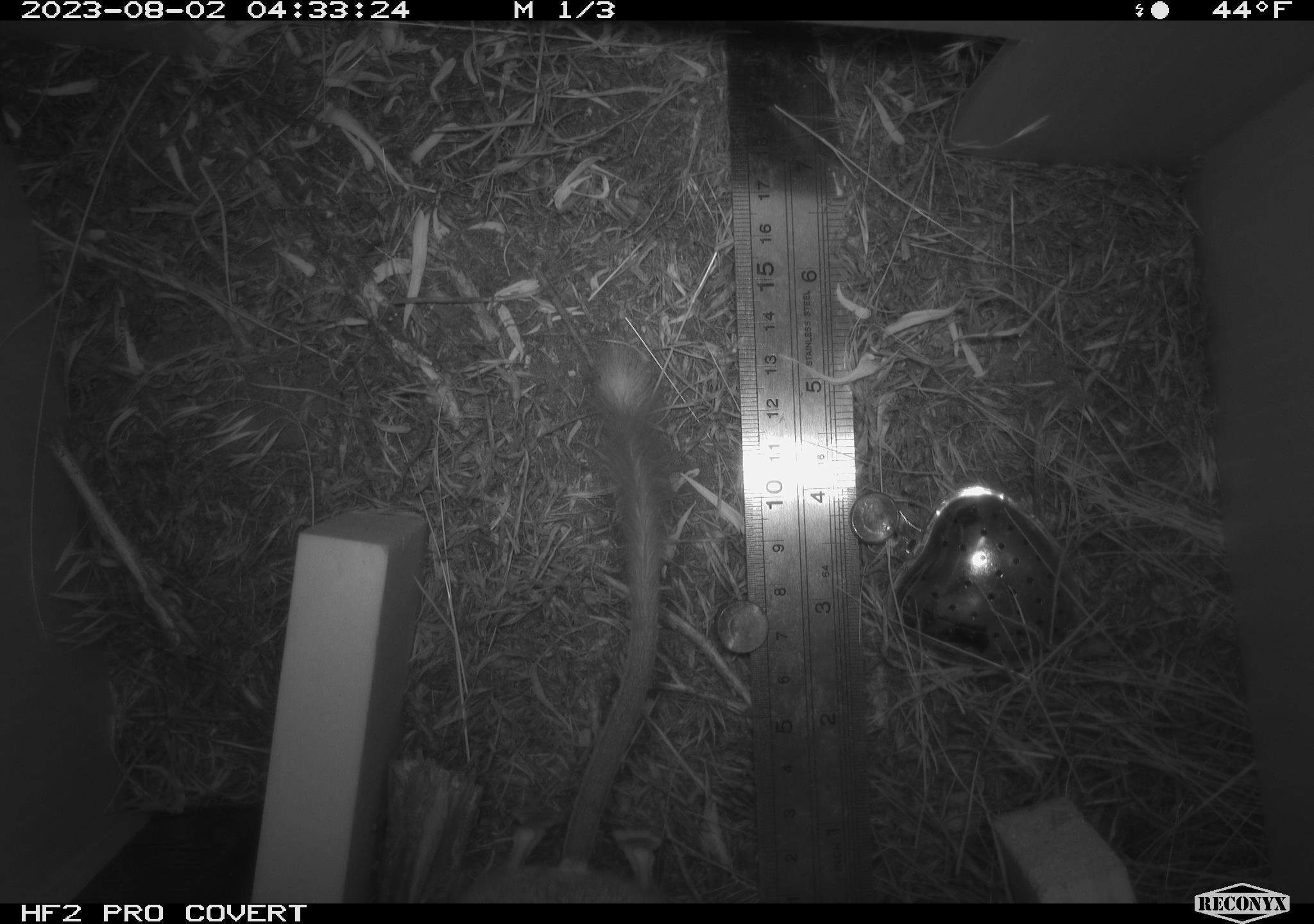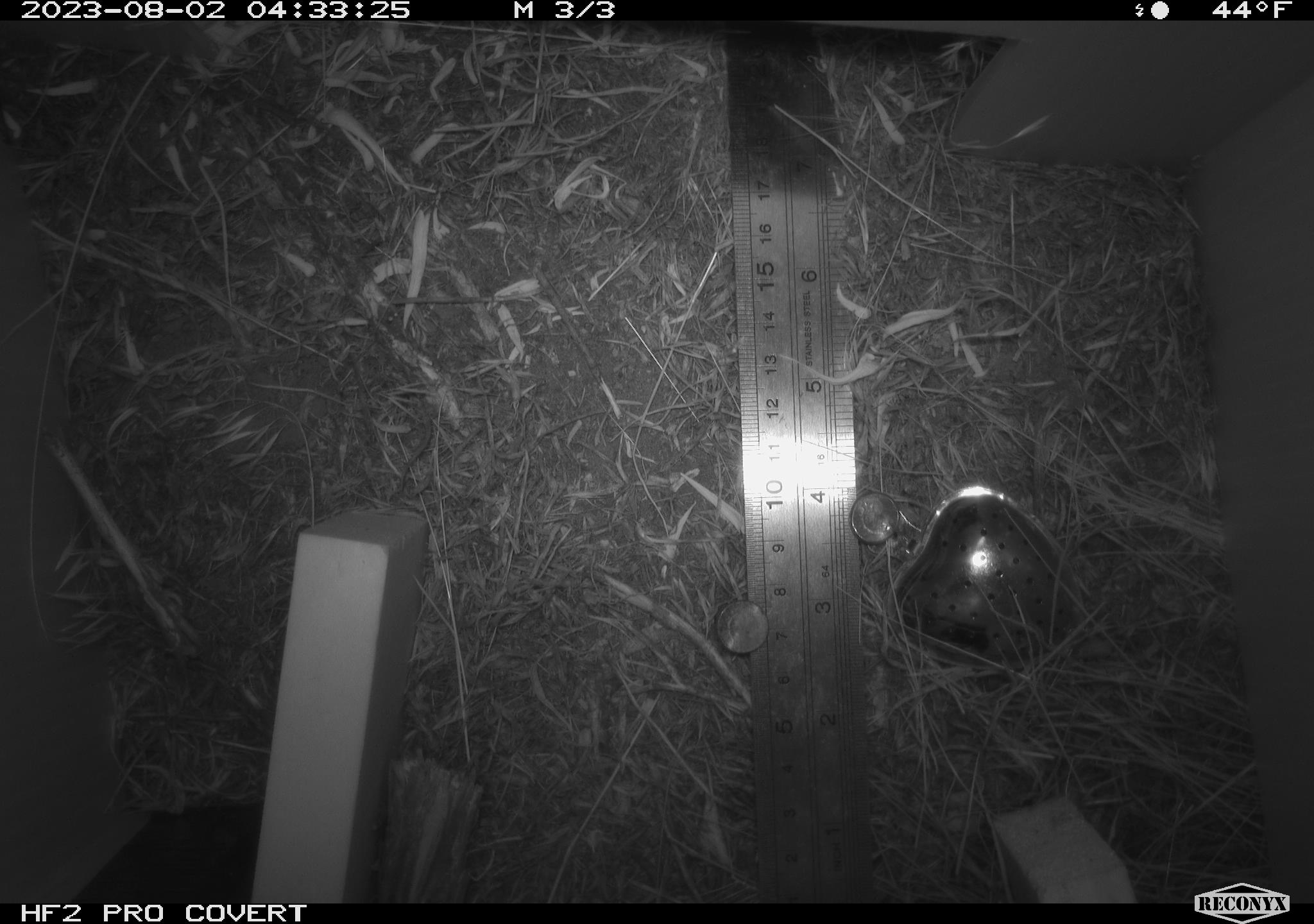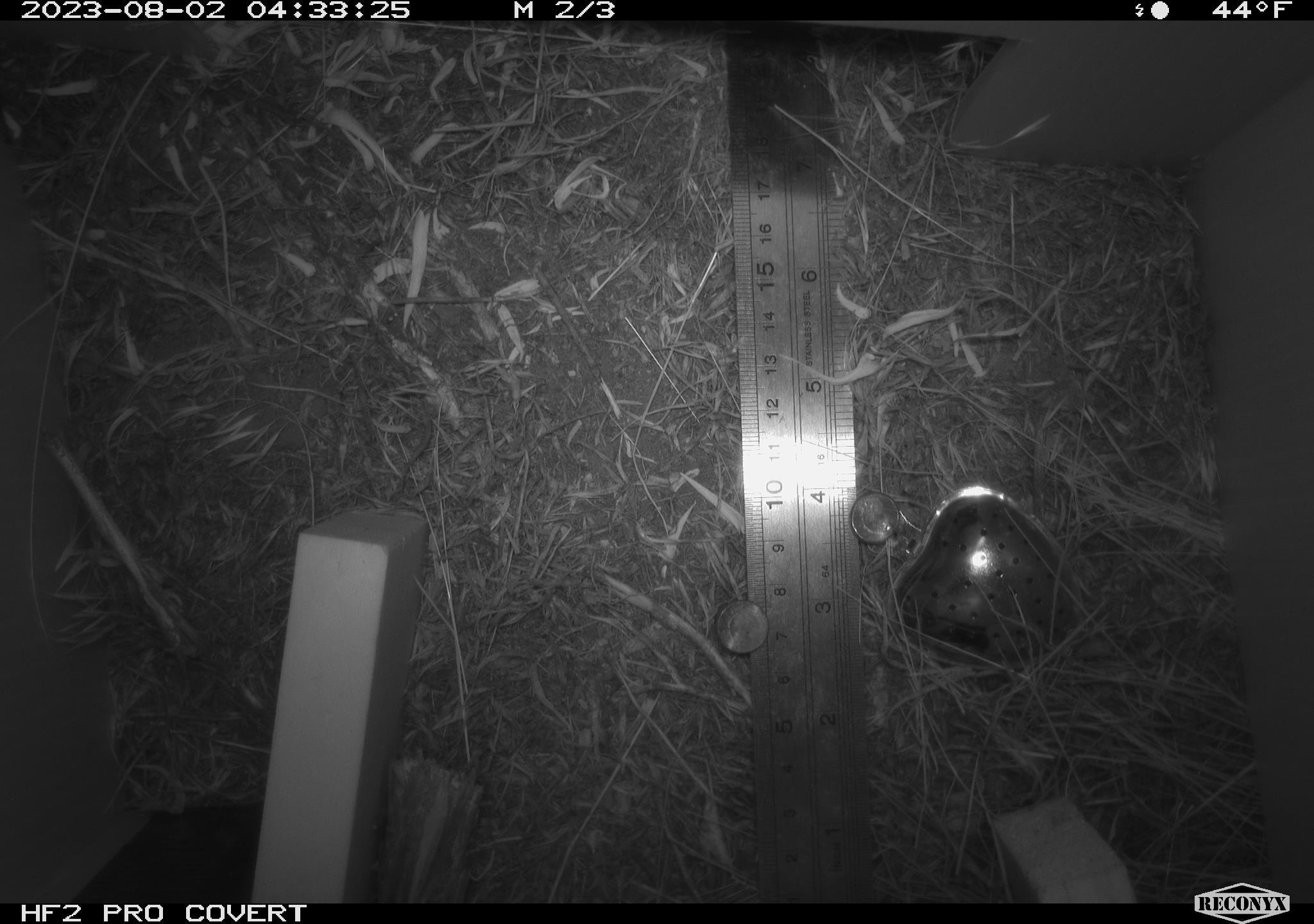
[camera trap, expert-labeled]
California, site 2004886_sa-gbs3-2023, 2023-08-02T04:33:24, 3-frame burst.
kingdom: Animalia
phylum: Chordata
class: Mammalia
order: Rodentia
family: Cricetidae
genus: Neotoma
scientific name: Neotoma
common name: pack rat or woodrat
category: neotoma species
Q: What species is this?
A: Neotoma species (pack rat or woodrat) (Neotoma).